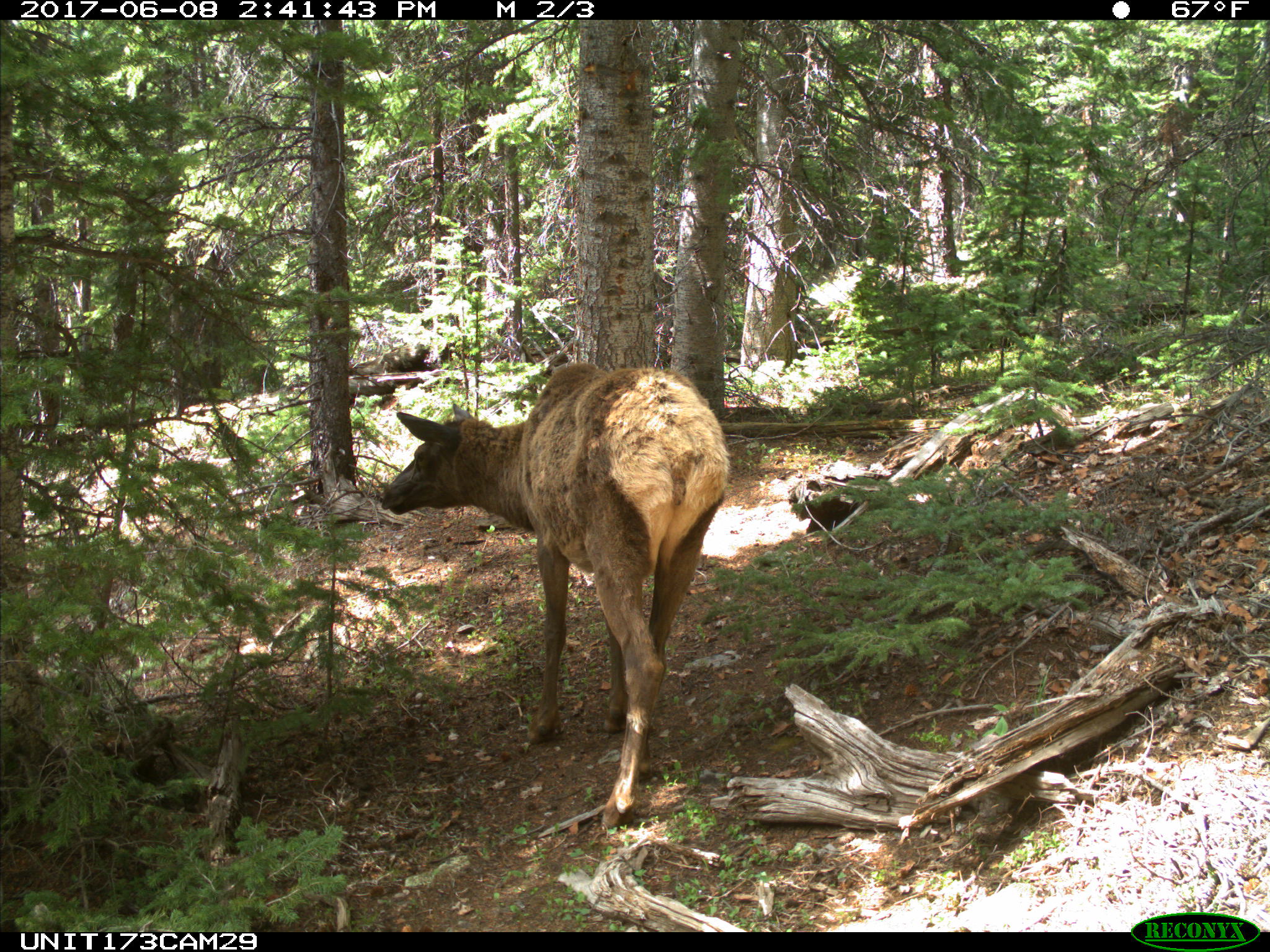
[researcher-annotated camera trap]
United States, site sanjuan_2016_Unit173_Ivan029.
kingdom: Animalia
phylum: Chordata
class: Mammalia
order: Artiodactyla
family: Cervidae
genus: Cervus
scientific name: Cervus elaphus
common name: red deer